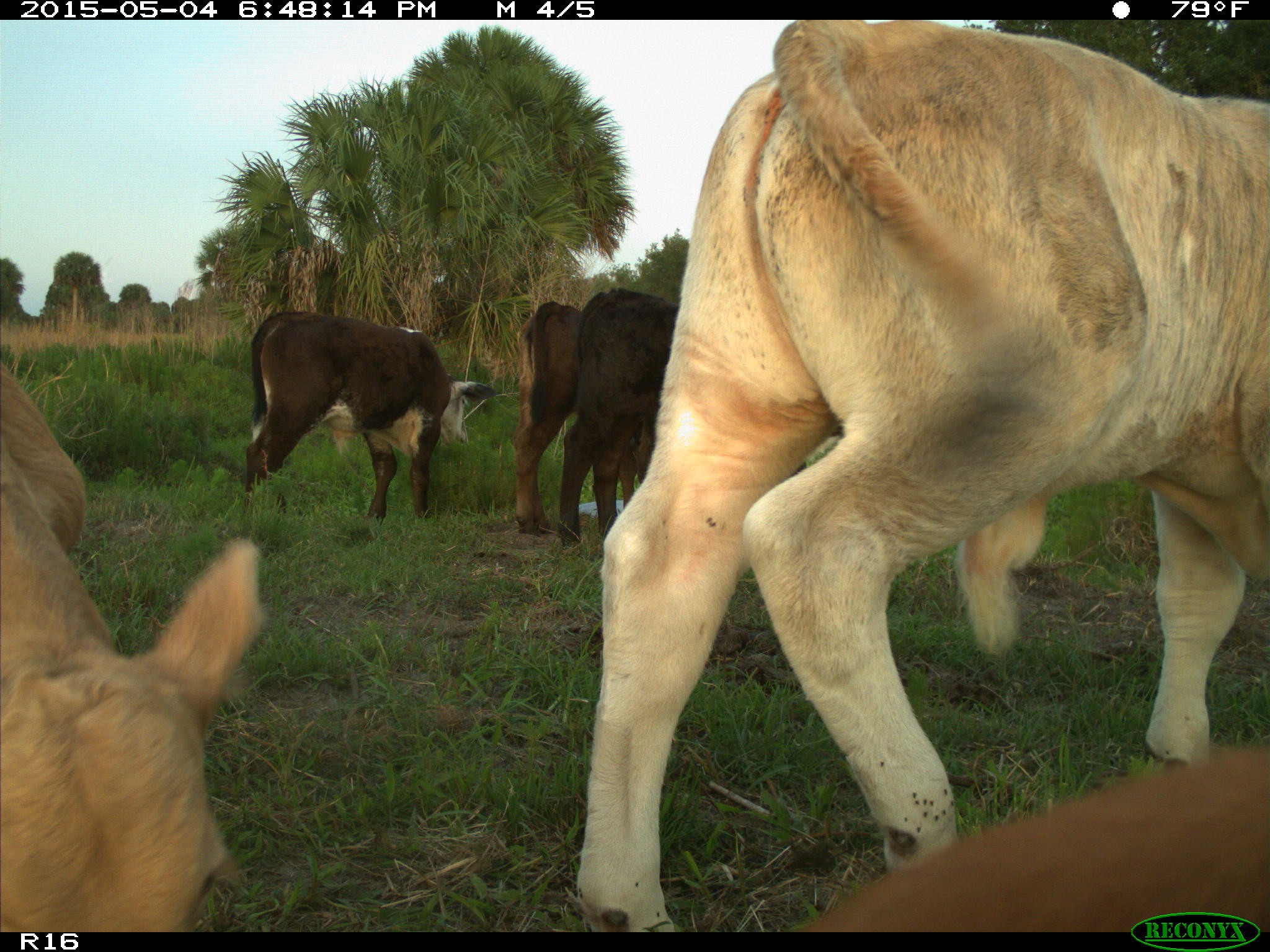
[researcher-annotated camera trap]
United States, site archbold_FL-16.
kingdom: Animalia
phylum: Chordata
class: Mammalia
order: Artiodactyla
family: Bovidae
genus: Bos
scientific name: Bos taurus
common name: domestic cow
Bos taurus (domestic cow).